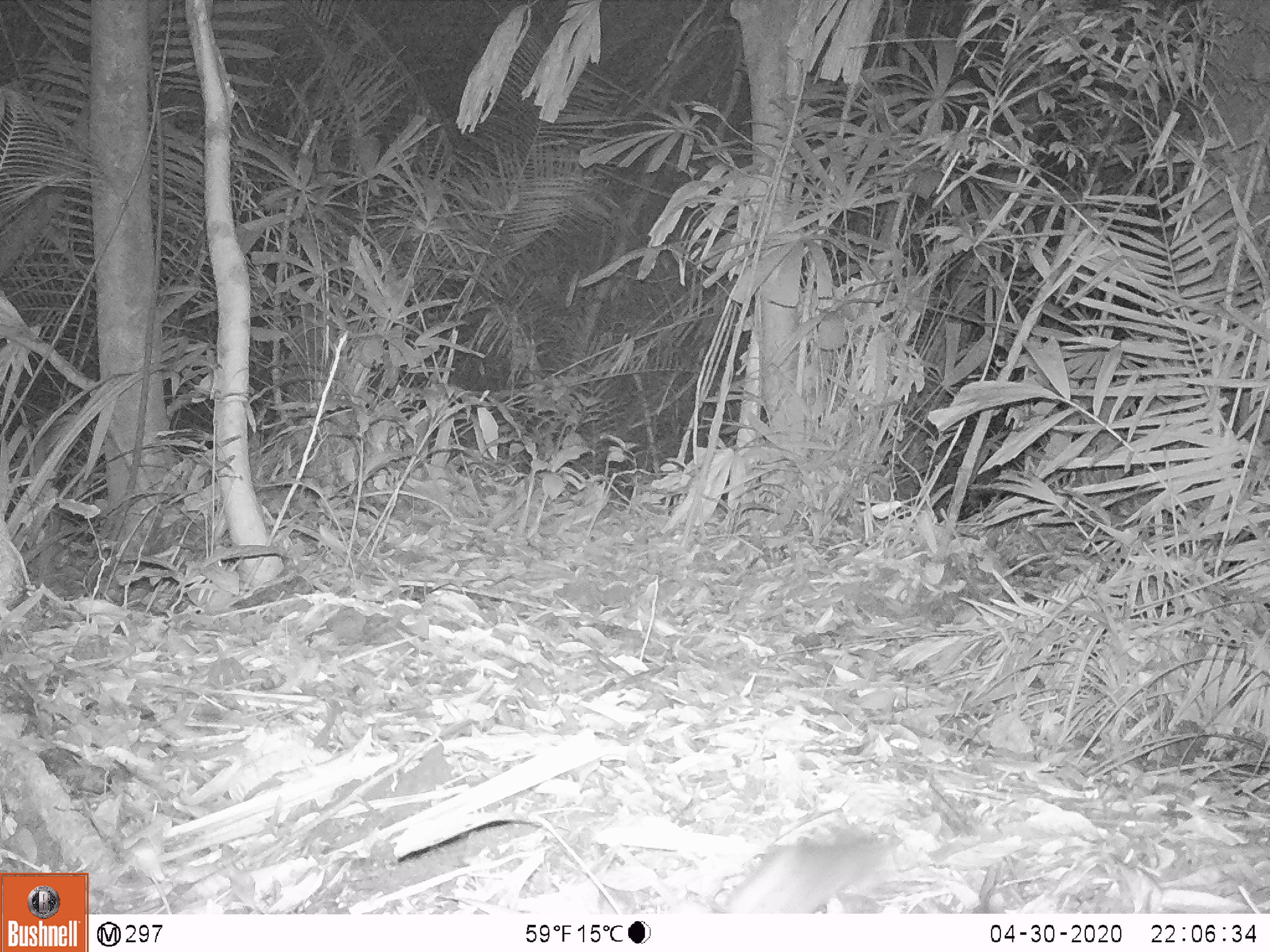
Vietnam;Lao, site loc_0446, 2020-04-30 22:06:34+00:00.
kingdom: Animalia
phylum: Chordata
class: Mammalia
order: Rodentia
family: Sciuridae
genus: Dremomys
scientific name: Dremomys rufigenis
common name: red-cheeked squirrel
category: red cheeked squirrel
Red cheeked squirrel (red-cheeked squirrel) (Dremomys rufigenis). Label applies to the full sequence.